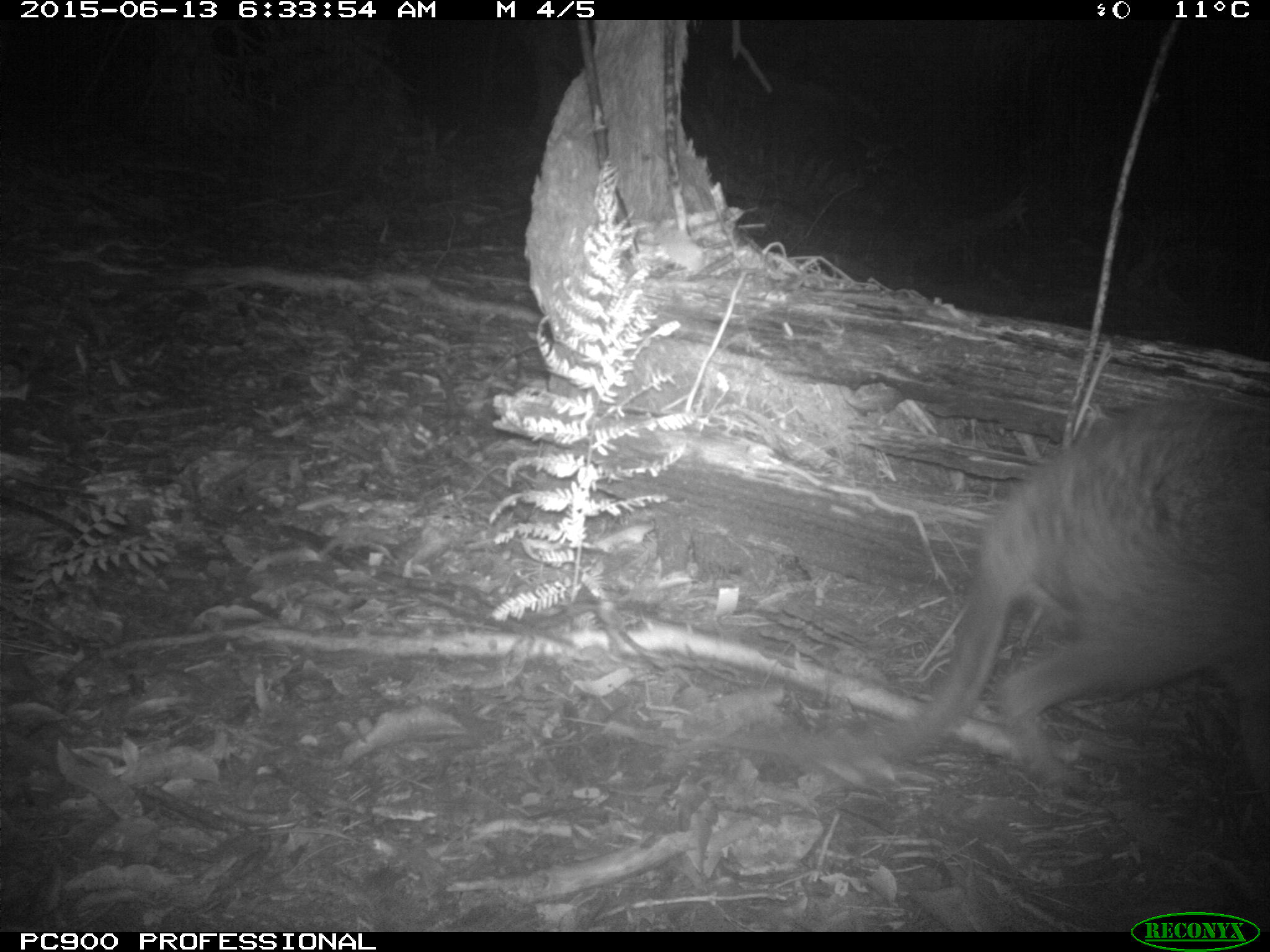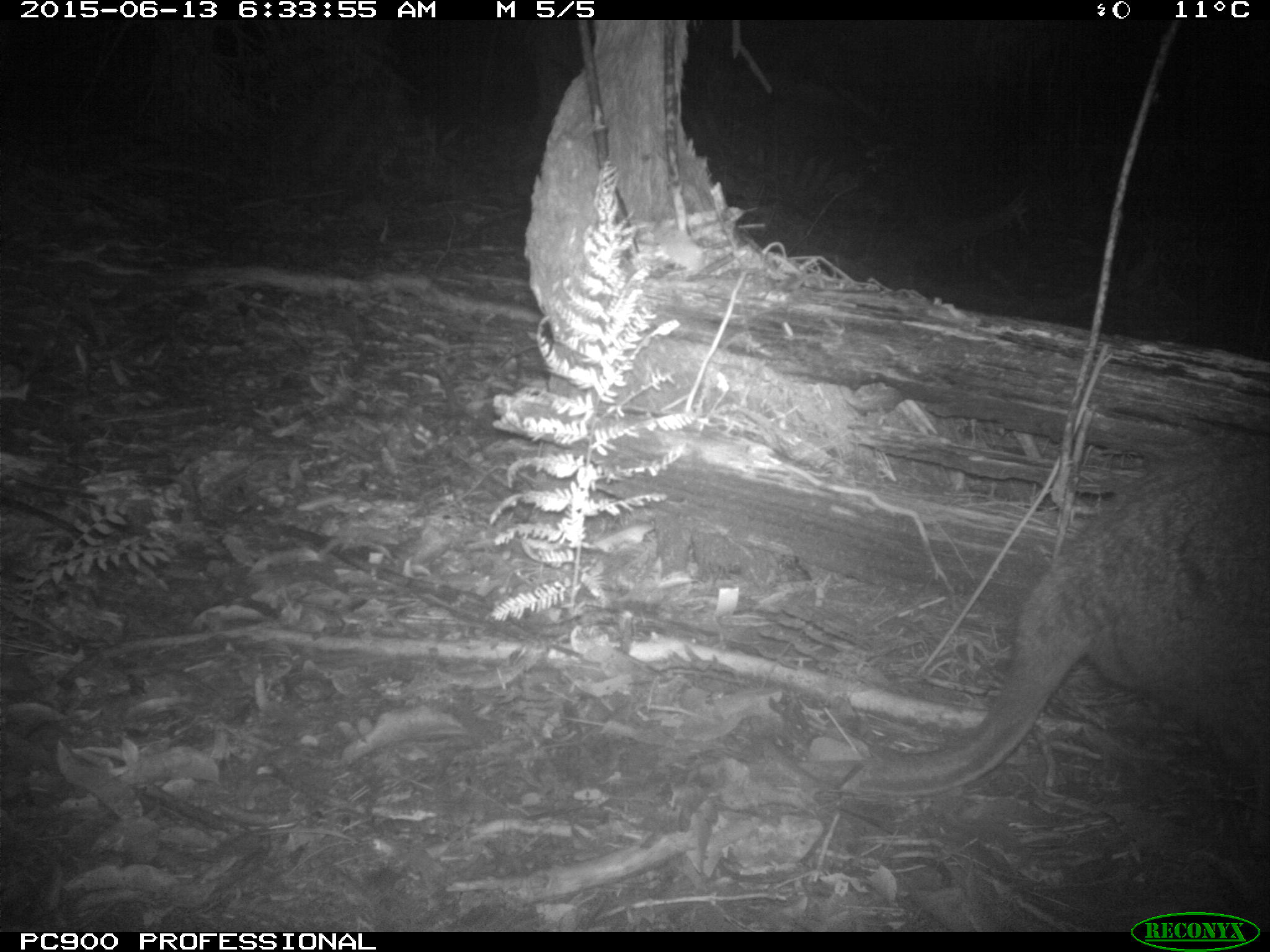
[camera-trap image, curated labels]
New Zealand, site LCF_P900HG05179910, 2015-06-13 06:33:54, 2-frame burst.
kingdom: Animalia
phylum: Chordata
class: Mammalia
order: Diprotodontia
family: Macropodidae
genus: Notamacropus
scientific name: Notamacropus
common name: wallaby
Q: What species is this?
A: Wallaby (Notamacropus).